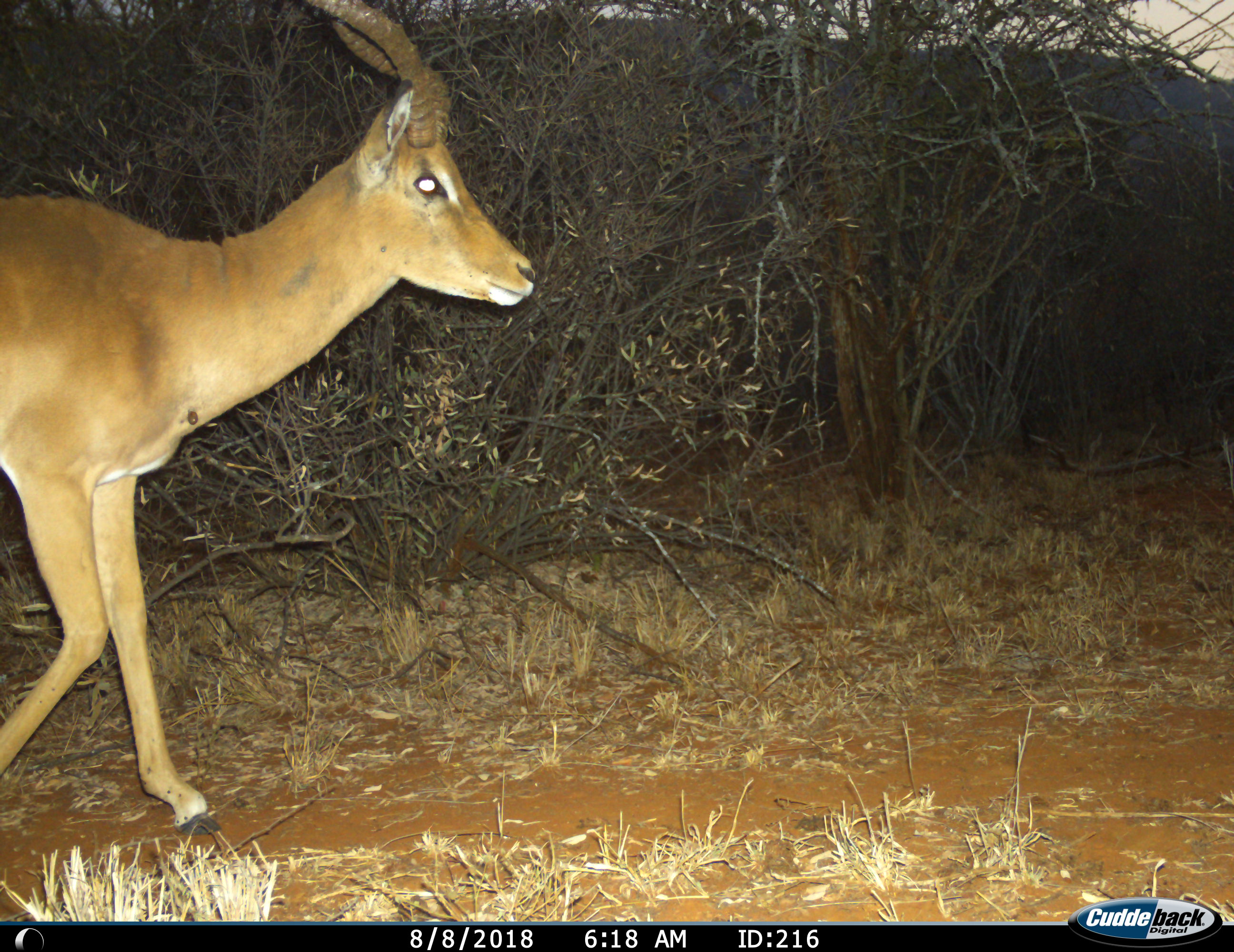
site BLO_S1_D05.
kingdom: Animalia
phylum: Chordata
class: Mammalia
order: Artiodactyla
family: Bovidae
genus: Aepyceros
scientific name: Aepyceros melampus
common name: impala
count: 1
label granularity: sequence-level